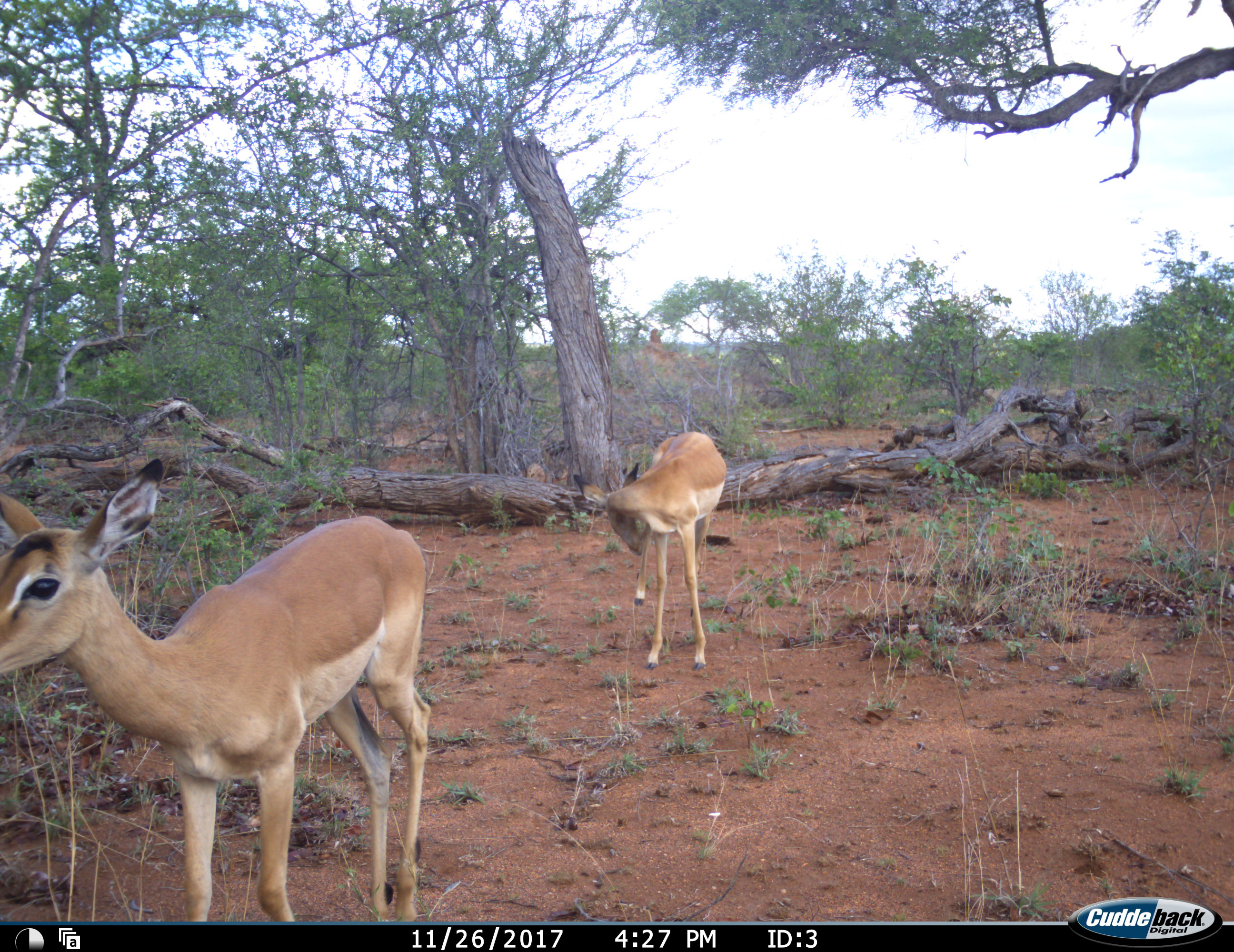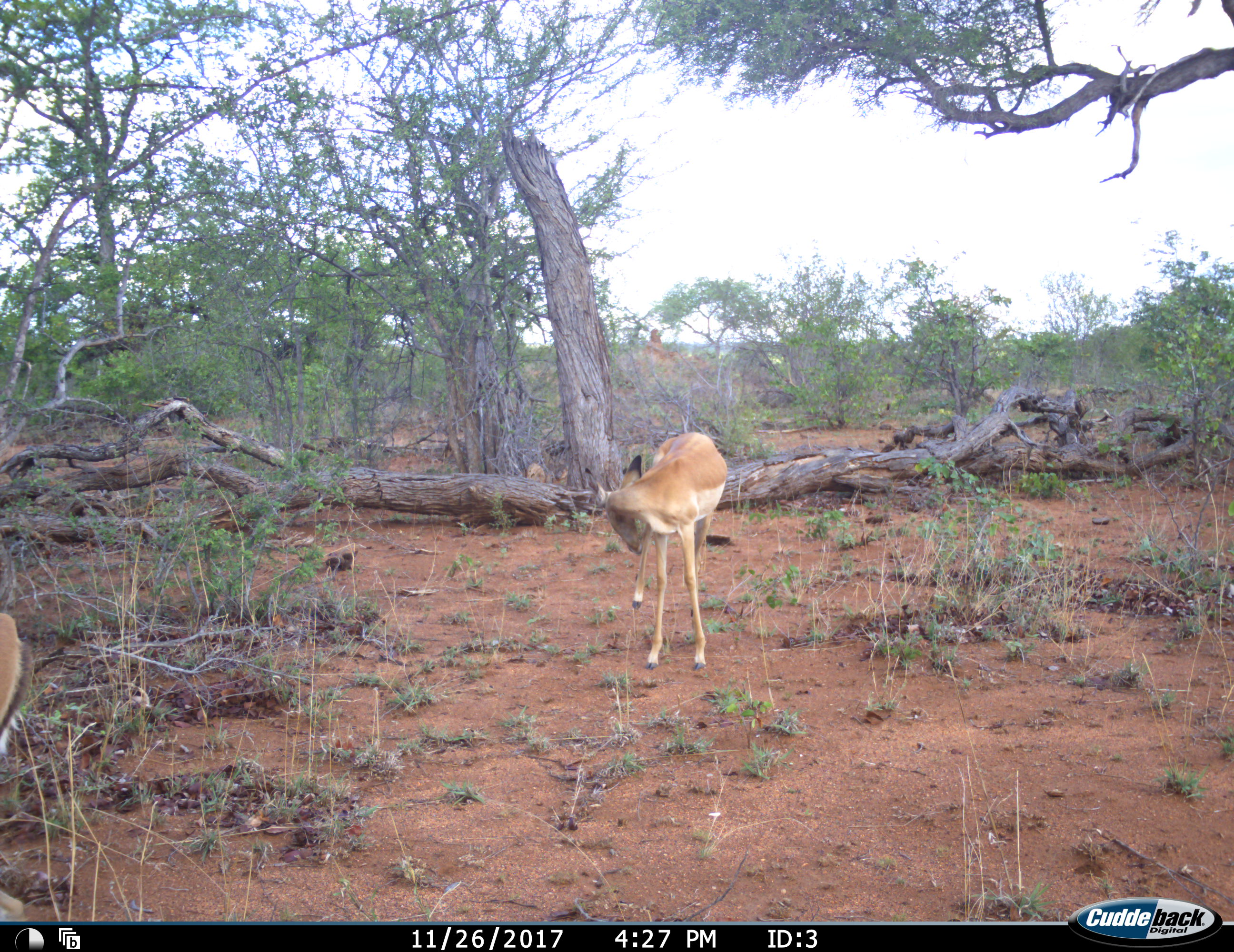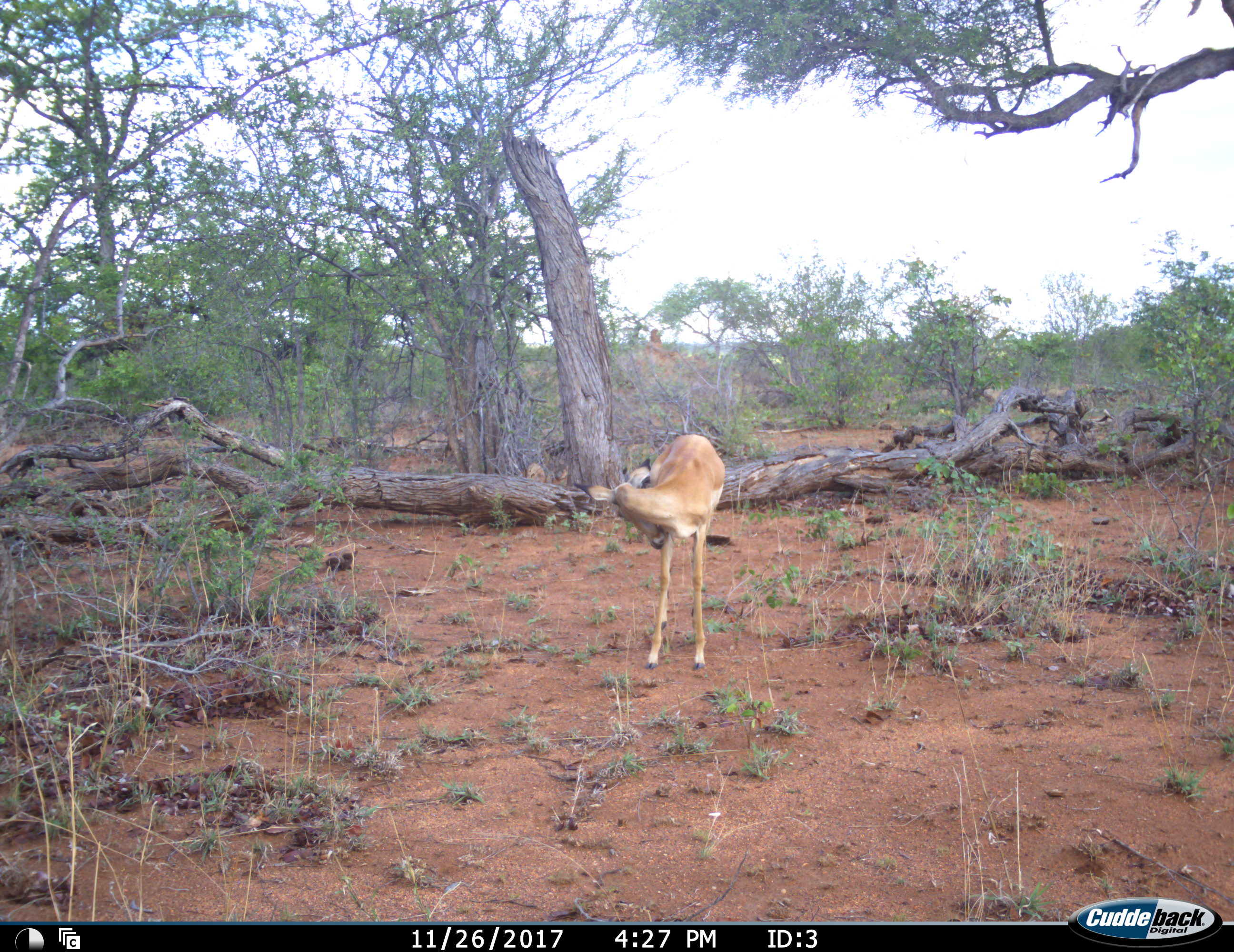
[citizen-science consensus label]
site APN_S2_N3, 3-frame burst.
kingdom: Animalia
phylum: Chordata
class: Mammalia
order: Artiodactyla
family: Bovidae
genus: Aepyceros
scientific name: Aepyceros melampus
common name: impala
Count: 2.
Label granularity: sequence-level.